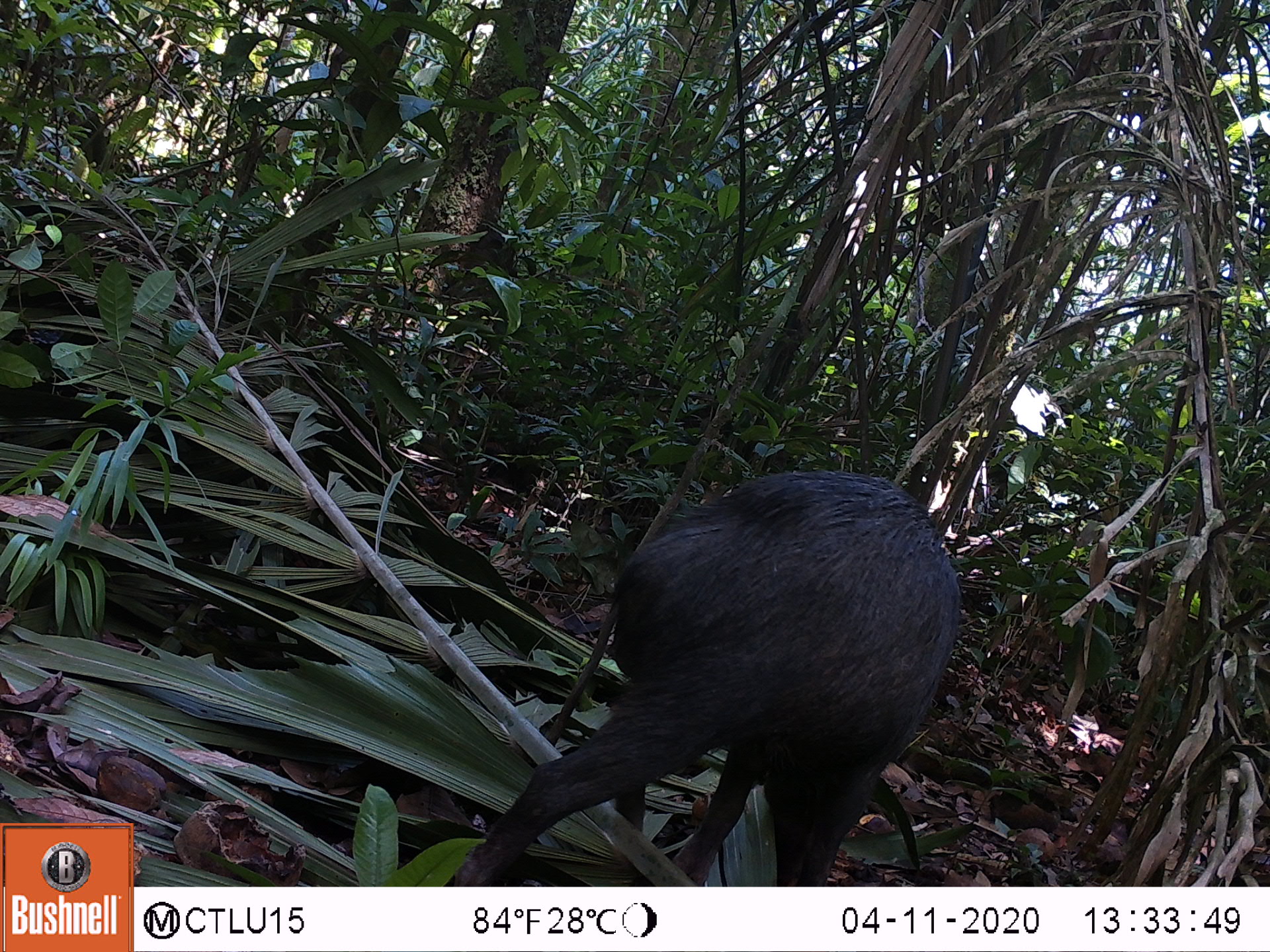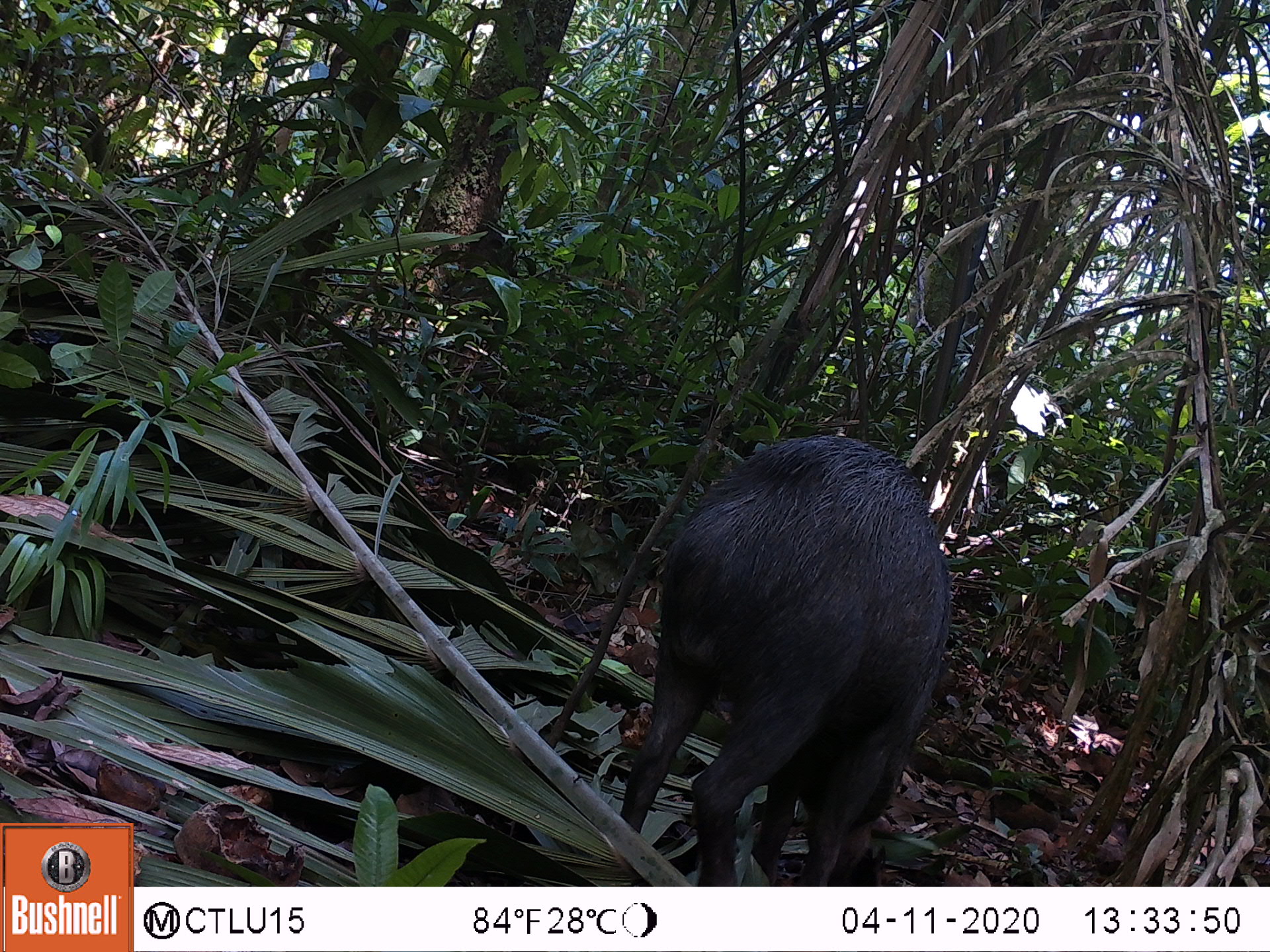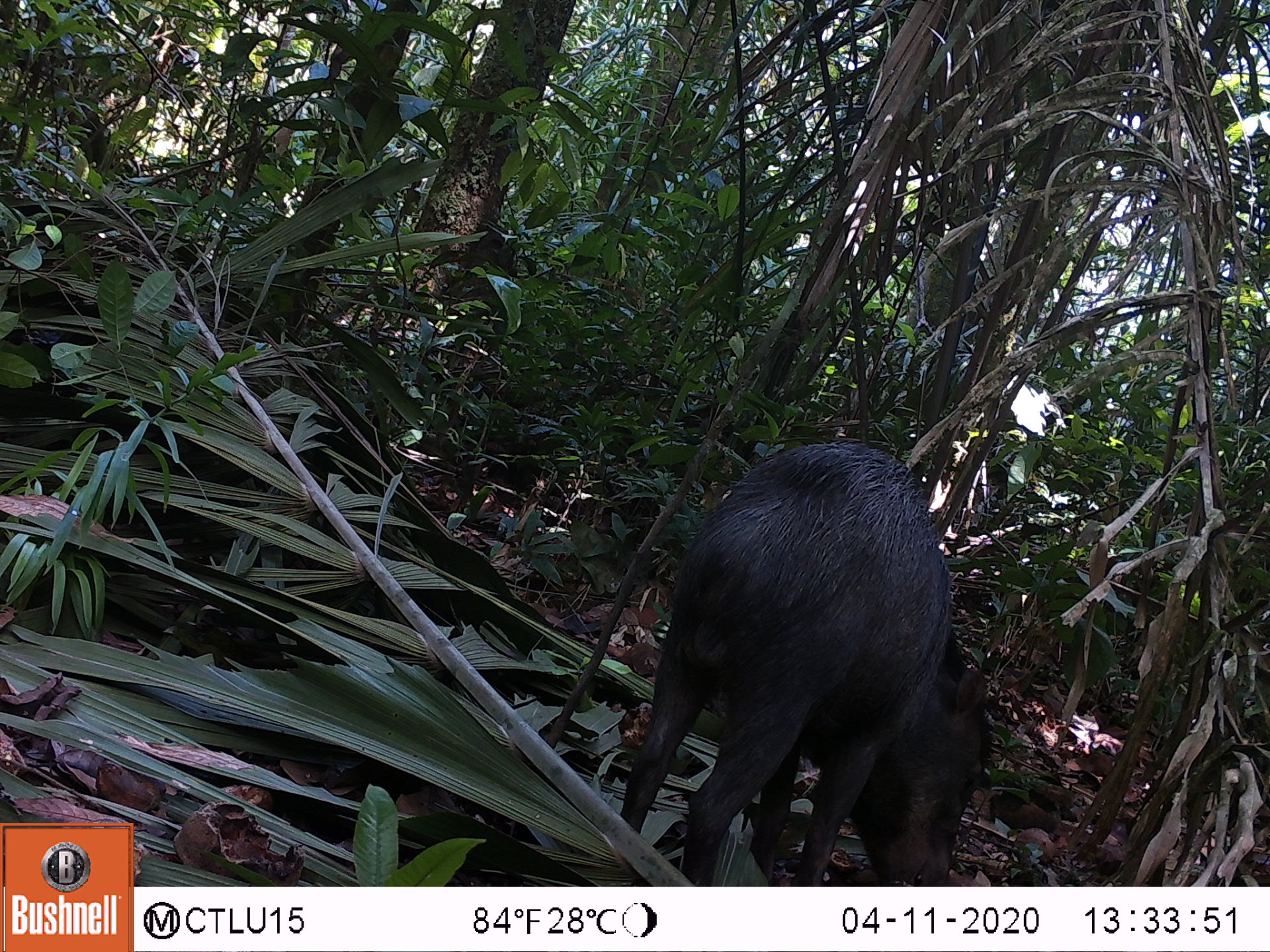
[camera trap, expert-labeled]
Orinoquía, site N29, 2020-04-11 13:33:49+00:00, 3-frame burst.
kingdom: Animalia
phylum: Chordata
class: Mammalia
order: Artiodactyla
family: Tayassuidae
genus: Tayassu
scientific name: Tayassu pecari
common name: white-lipped peccary